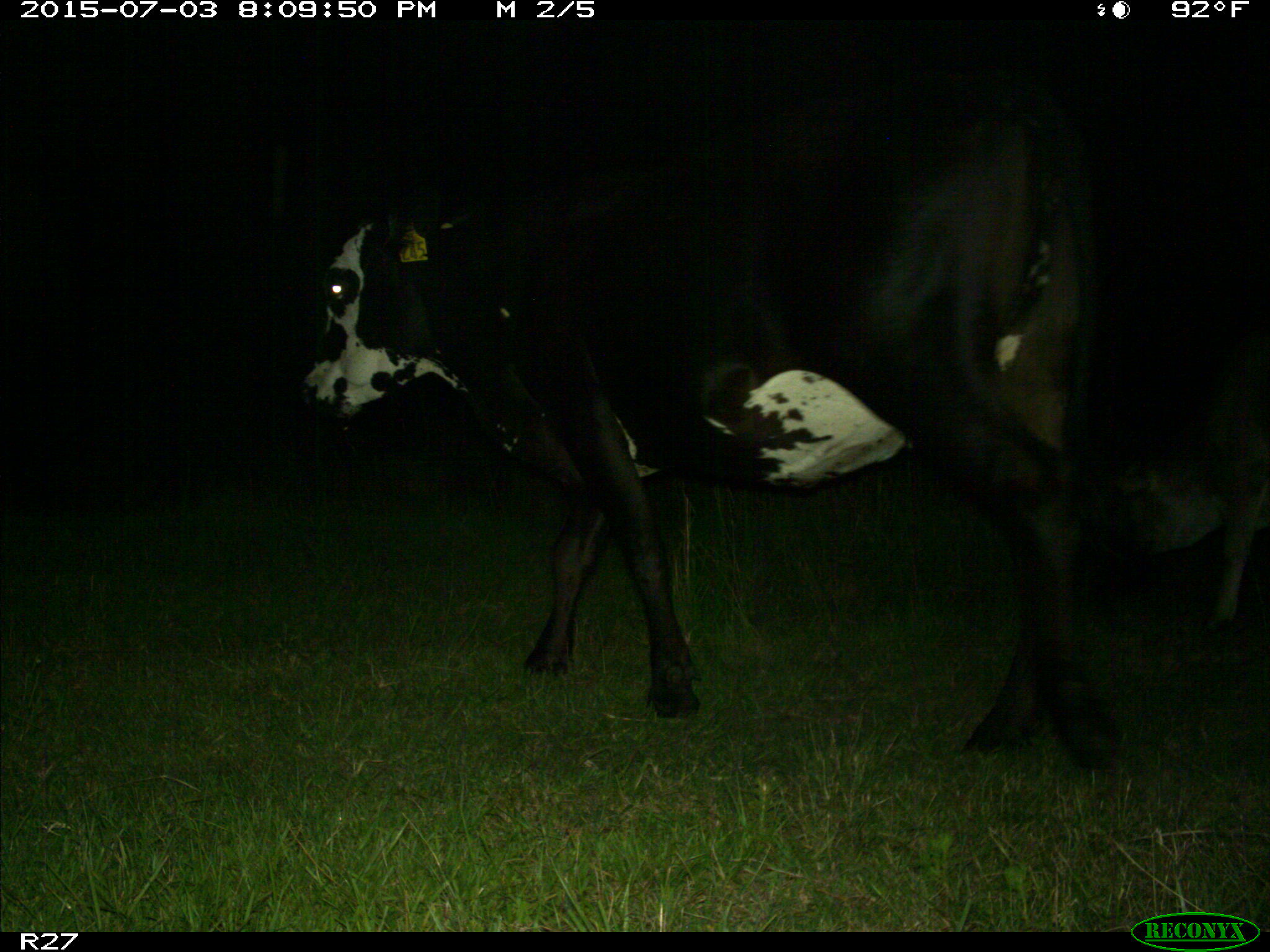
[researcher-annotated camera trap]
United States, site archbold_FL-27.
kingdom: Animalia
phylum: Chordata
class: Mammalia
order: Artiodactyla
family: Bovidae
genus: Bos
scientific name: Bos taurus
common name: domestic cow